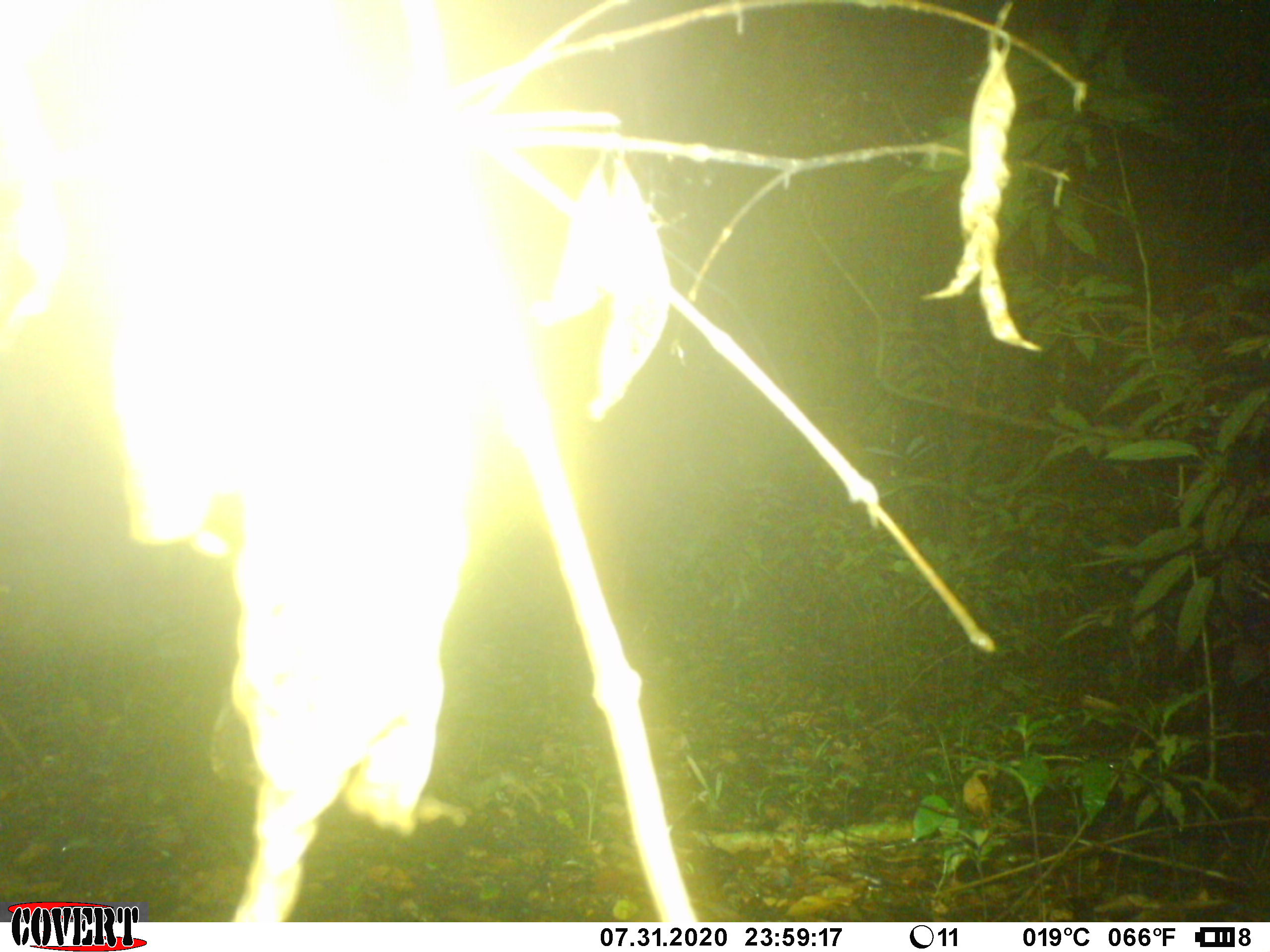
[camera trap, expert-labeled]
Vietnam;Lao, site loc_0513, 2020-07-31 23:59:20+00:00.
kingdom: Animalia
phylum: Chordata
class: Mammalia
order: Artiodactyla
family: Cervidae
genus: Rusa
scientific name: Rusa unicolor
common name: sambar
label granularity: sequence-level